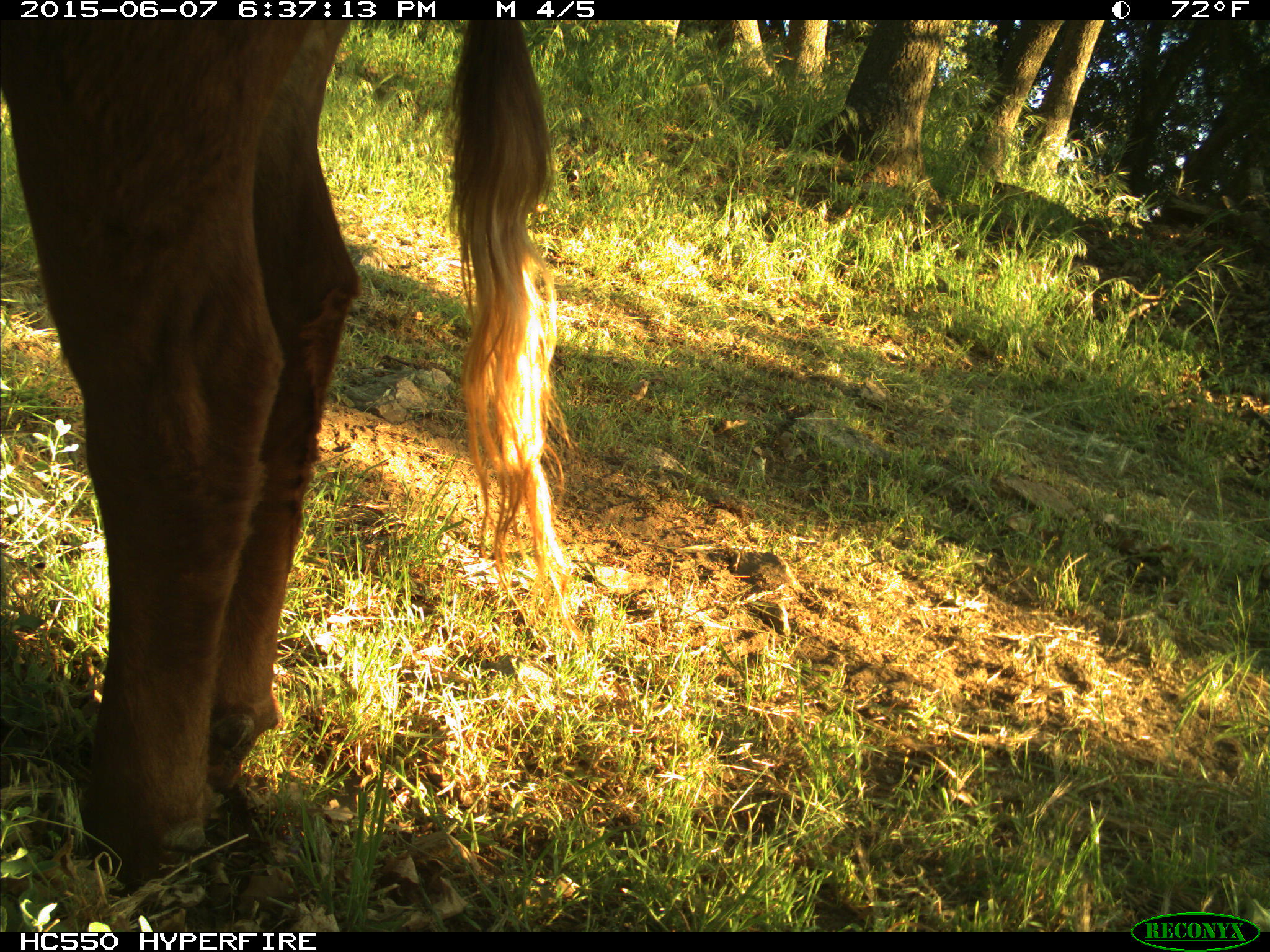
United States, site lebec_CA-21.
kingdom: Animalia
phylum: Chordata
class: Mammalia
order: Artiodactyla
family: Bovidae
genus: Bos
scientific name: Bos taurus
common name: domestic cow